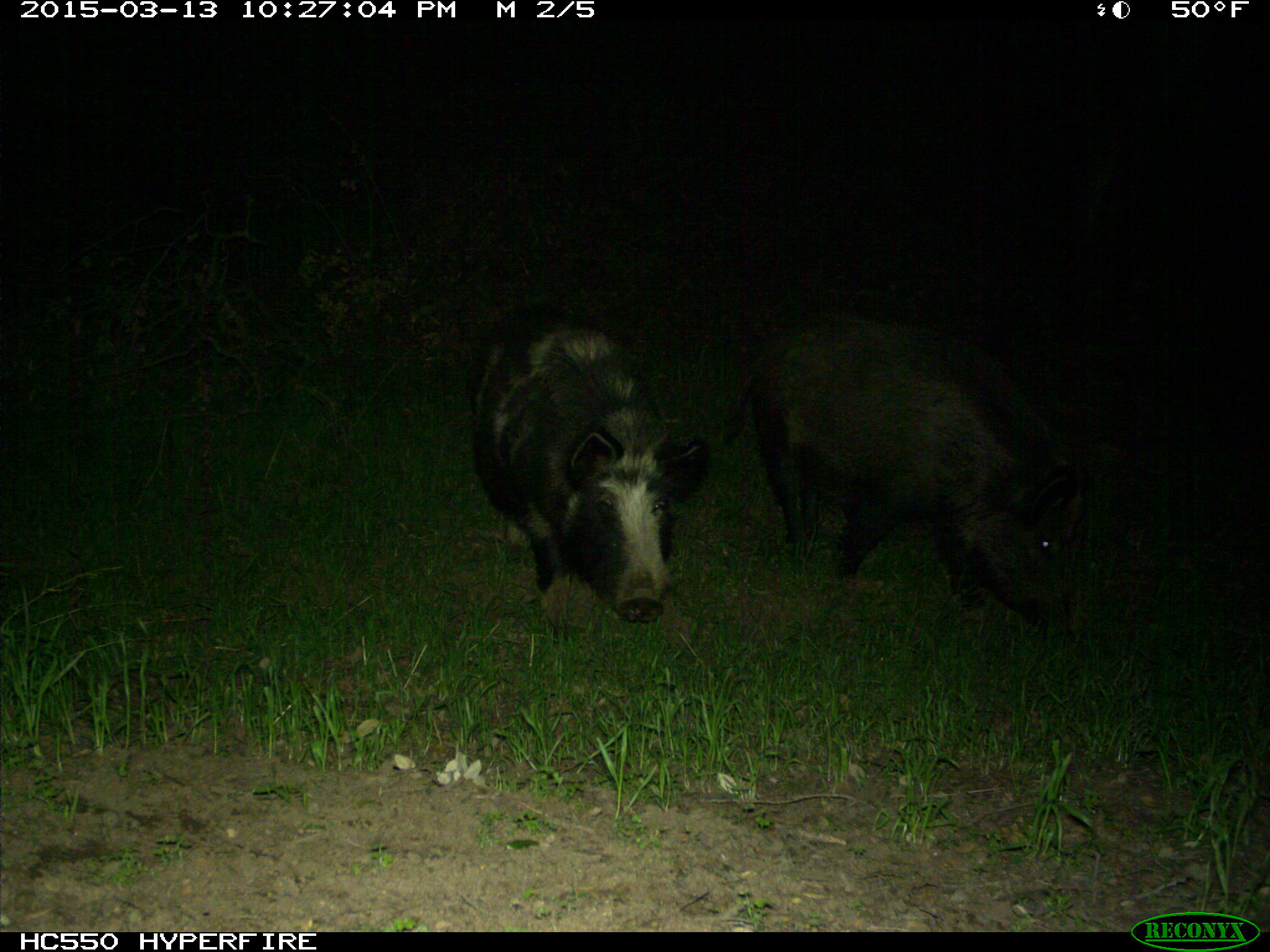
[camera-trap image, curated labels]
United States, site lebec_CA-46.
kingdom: Animalia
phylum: Chordata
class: Mammalia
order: Artiodactyla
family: Suidae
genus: Sus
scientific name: Sus scrofa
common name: wild boar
Sus scrofa (wild boar).